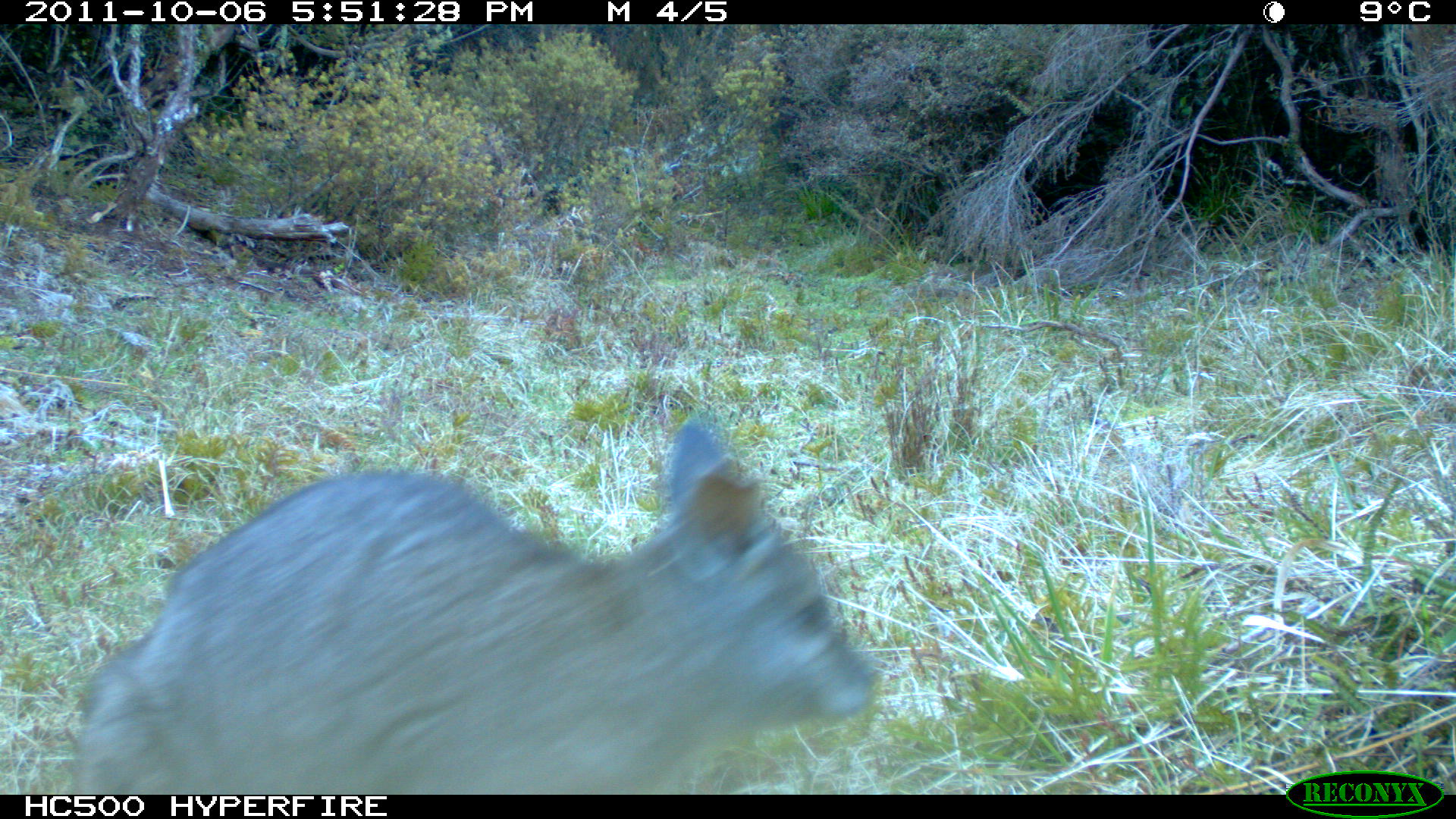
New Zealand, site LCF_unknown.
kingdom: Animalia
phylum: Chordata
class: Mammalia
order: Diprotodontia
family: Macropodidae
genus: Notamacropus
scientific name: Notamacropus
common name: wallaby